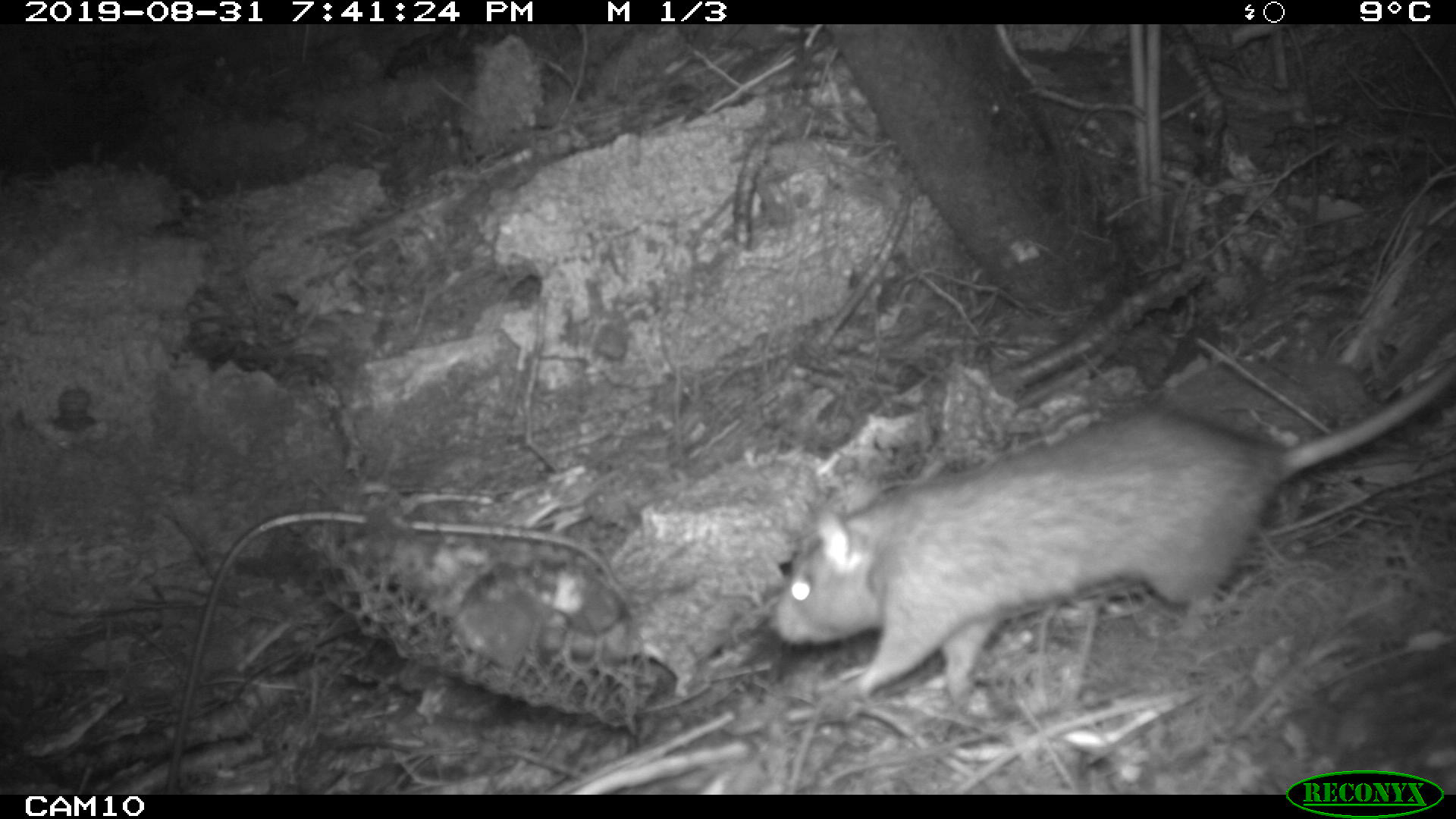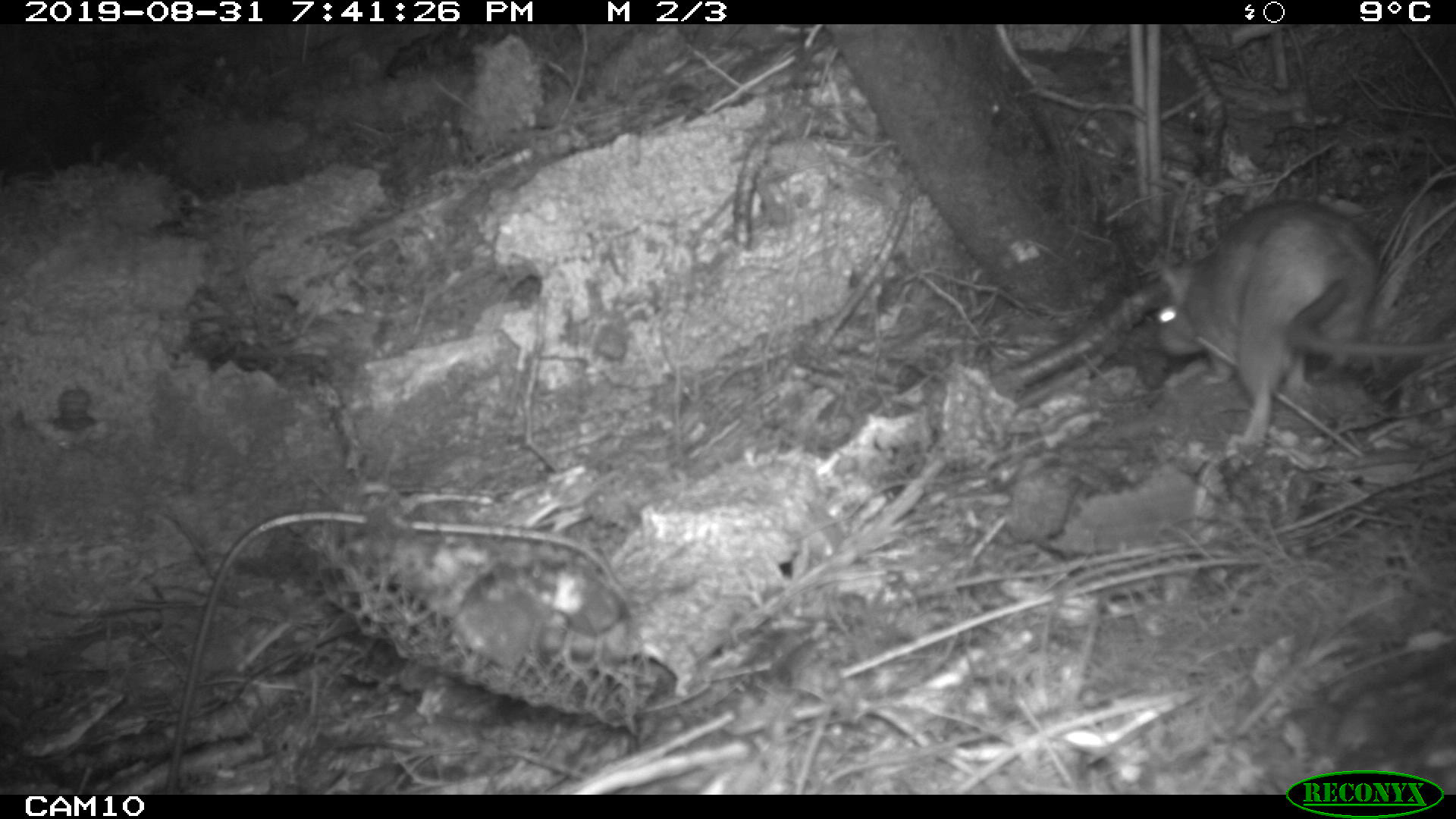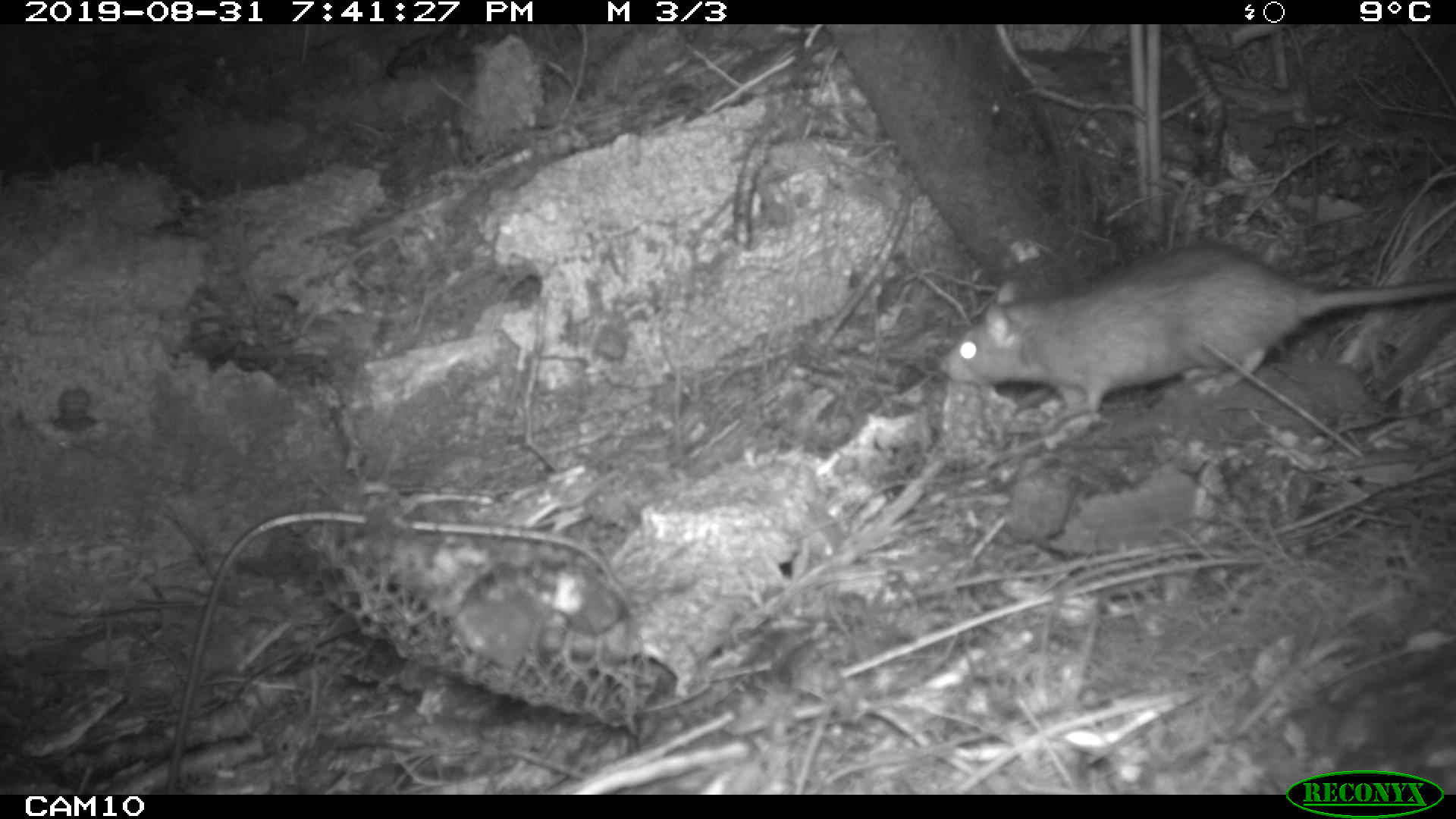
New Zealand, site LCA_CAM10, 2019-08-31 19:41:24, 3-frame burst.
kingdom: Animalia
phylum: Chordata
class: Mammalia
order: Rodentia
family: Muridae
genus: Rattus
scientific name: Rattus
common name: rat